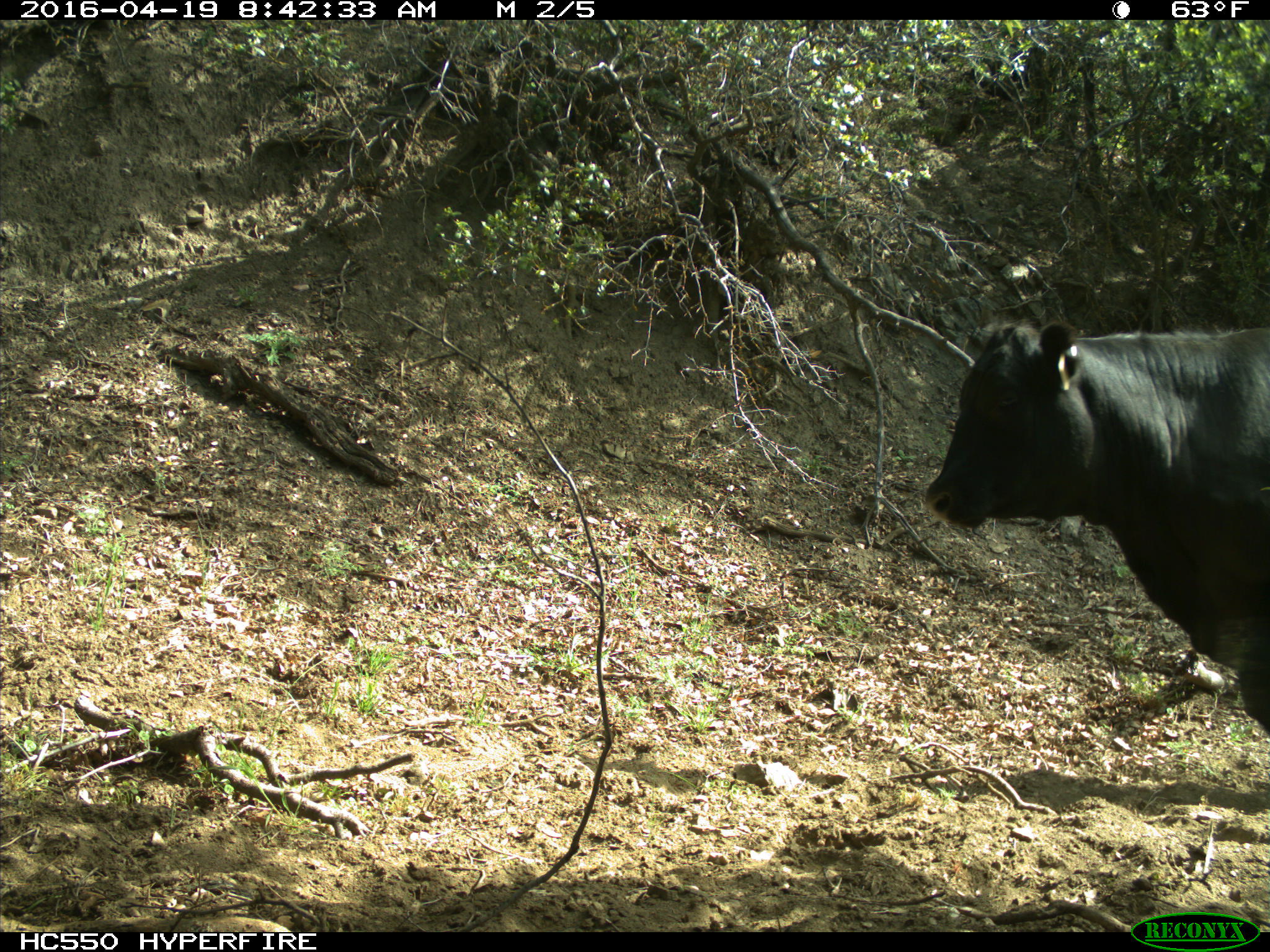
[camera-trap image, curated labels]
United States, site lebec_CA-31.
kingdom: Animalia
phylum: Chordata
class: Mammalia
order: Artiodactyla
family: Bovidae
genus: Bos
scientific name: Bos taurus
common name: domestic cow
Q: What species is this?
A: Bos taurus (domestic cow).